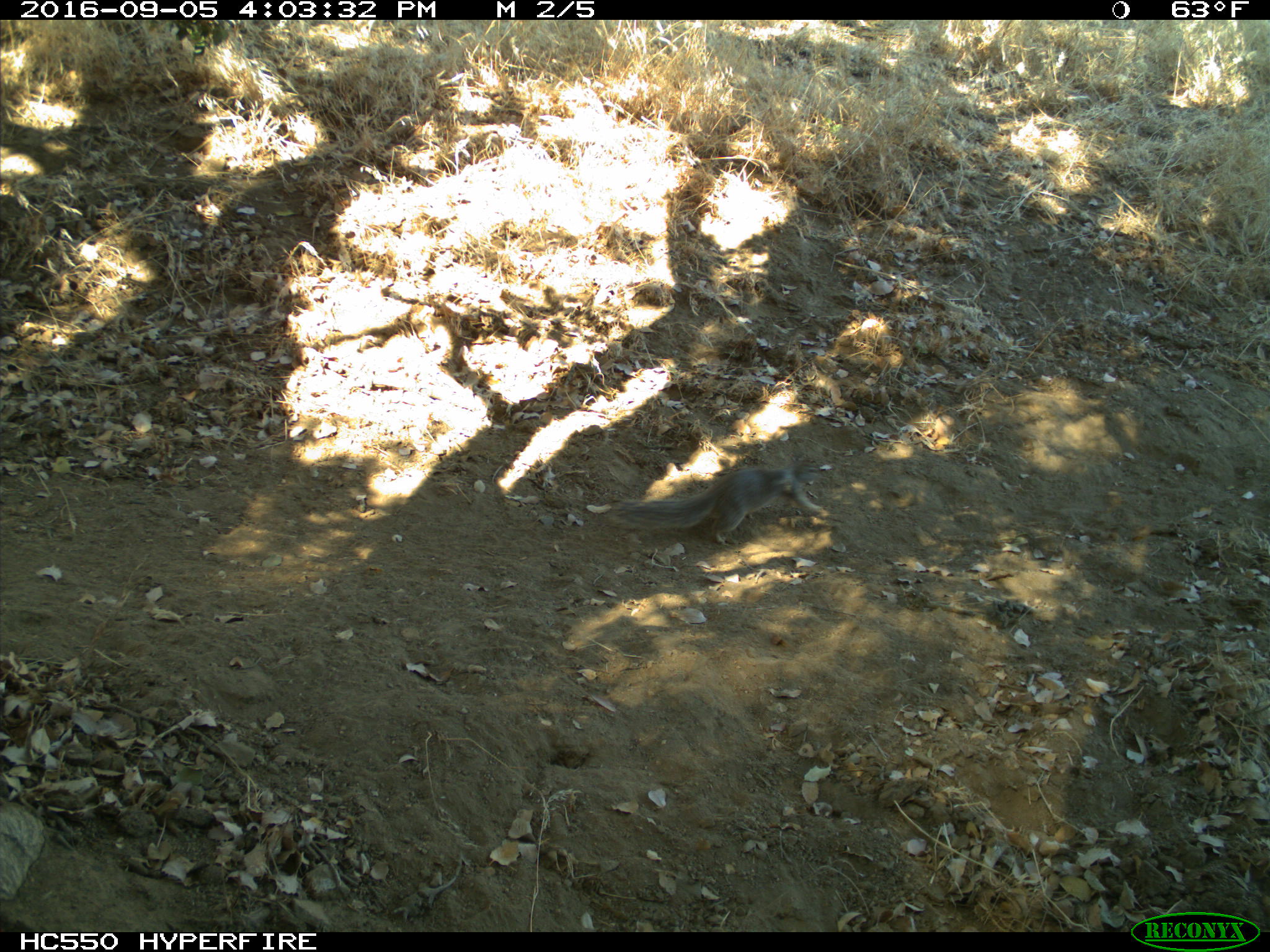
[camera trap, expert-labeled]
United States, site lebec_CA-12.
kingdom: Animalia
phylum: Chordata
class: Mammalia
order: Rodentia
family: Sciuridae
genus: Otospermophilus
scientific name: Otospermophilus beecheyi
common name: california ground squirrel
Otospermophilus beecheyi (california ground squirrel).